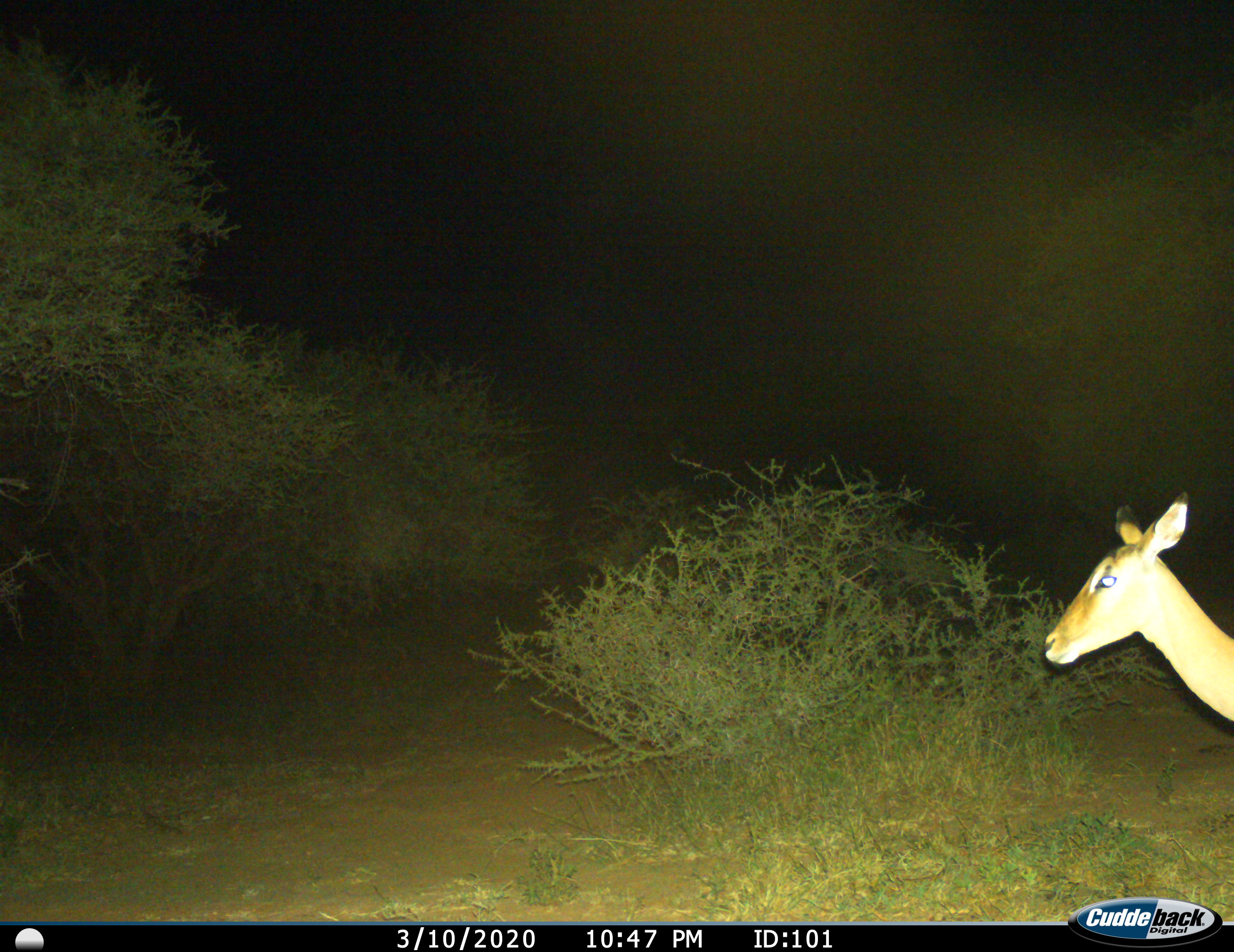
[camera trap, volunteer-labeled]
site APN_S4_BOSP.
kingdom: Animalia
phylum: Chordata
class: Mammalia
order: Artiodactyla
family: Bovidae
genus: Aepyceros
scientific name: Aepyceros melampus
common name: impala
Impala (Aepyceros melampus), count 1. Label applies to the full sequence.